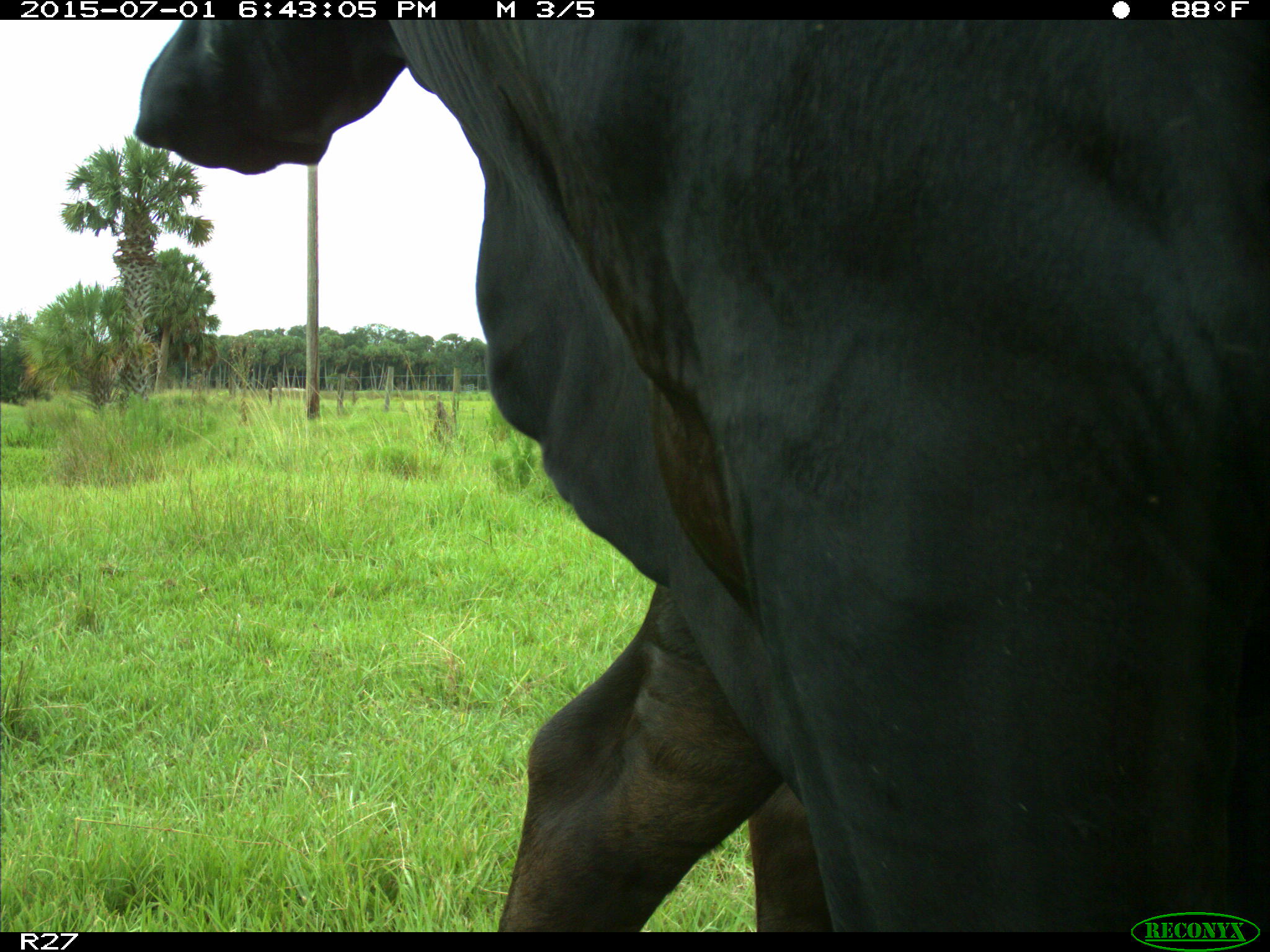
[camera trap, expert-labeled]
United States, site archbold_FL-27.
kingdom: Animalia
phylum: Chordata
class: Mammalia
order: Artiodactyla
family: Bovidae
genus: Bos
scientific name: Bos taurus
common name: domestic cow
Bos taurus (domestic cow).